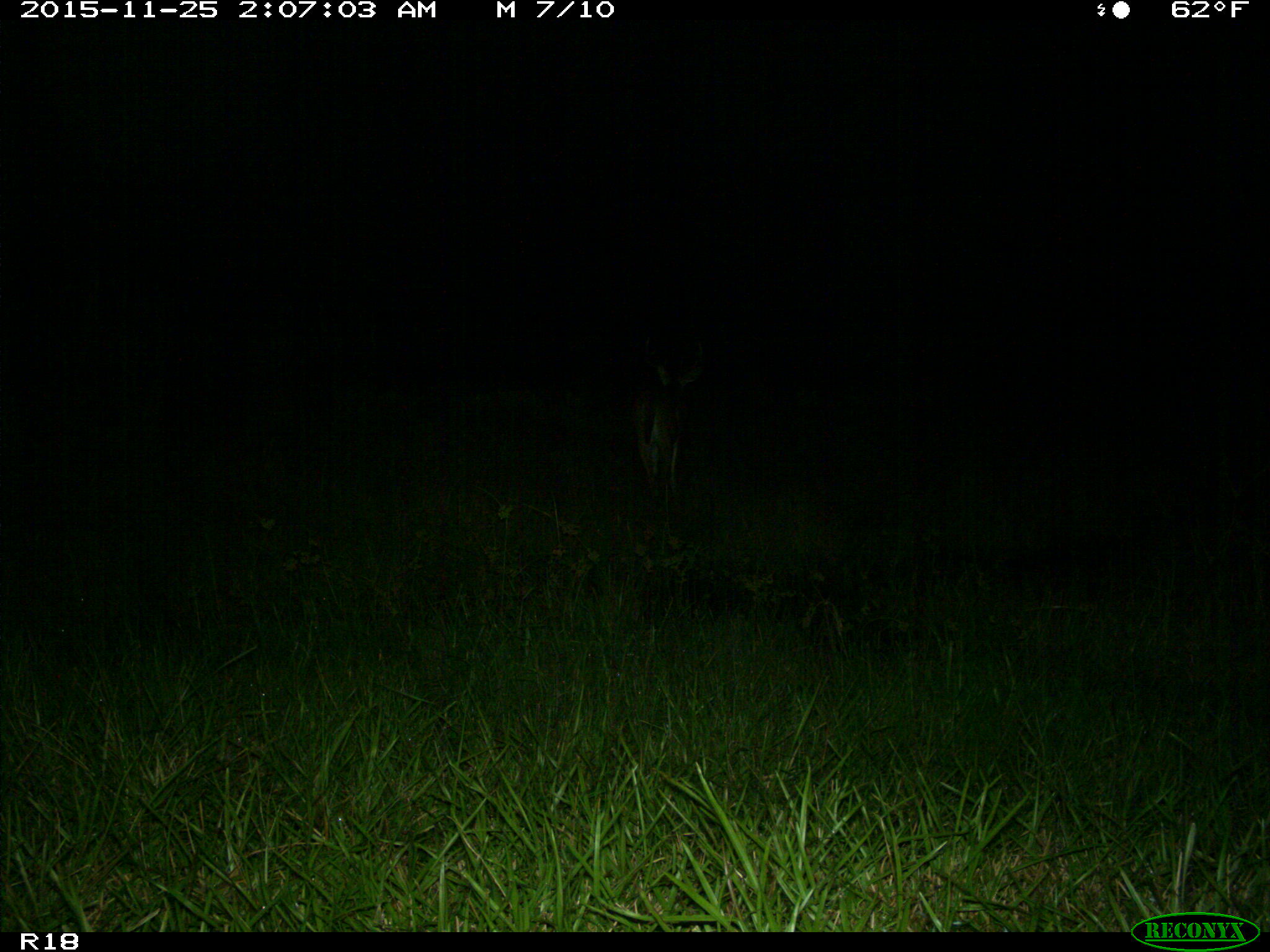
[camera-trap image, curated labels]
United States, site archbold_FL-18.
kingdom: Animalia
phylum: Chordata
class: Mammalia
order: Artiodactyla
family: Cervidae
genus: Odocoileus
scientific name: Odocoileus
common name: deer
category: unidentified deer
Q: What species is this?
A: Unidentified deer (deer) (Odocoileus).